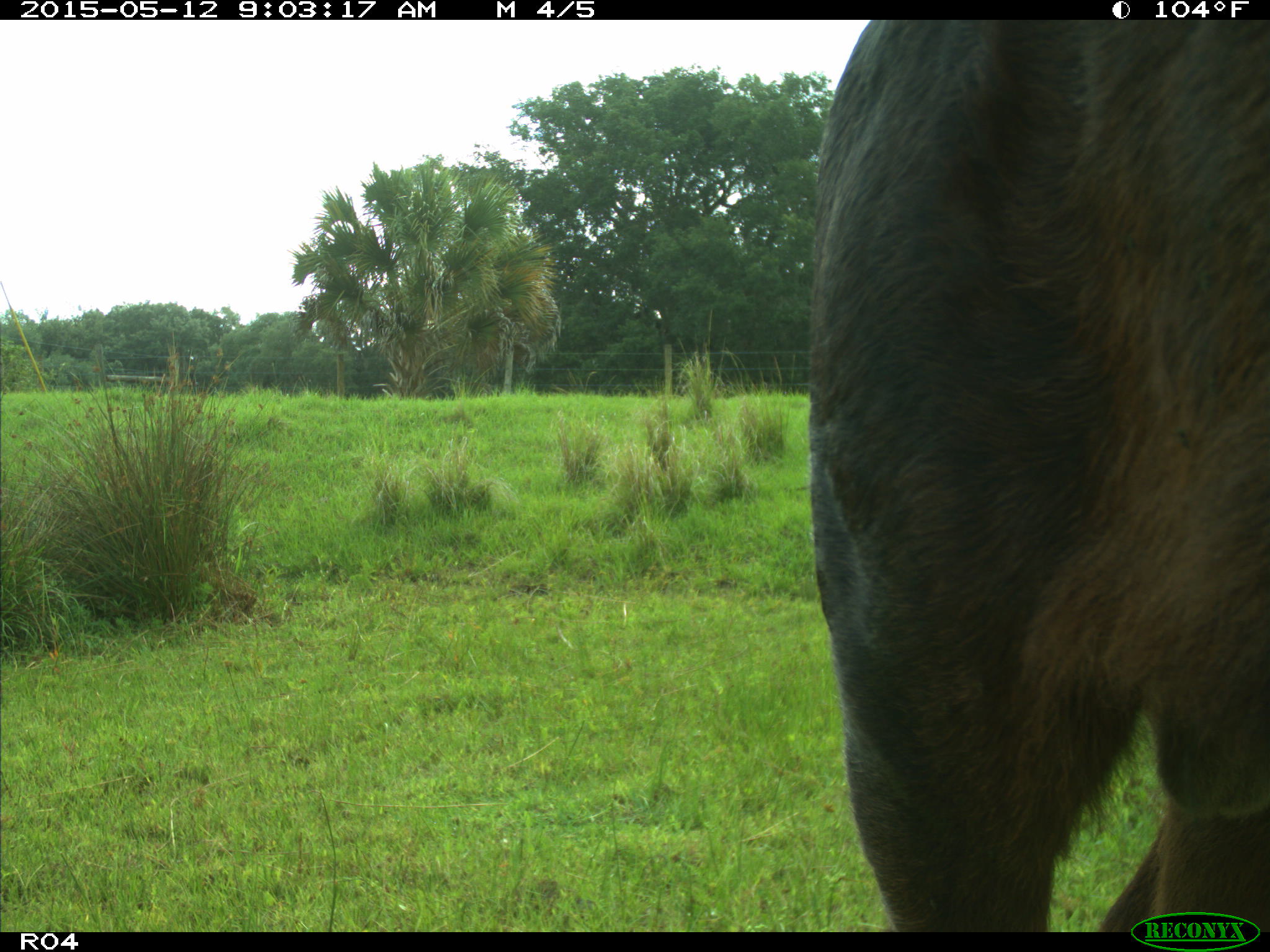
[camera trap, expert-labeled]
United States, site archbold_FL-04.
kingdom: Animalia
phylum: Chordata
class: Mammalia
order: Artiodactyla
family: Bovidae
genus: Bos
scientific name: Bos taurus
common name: domestic cow